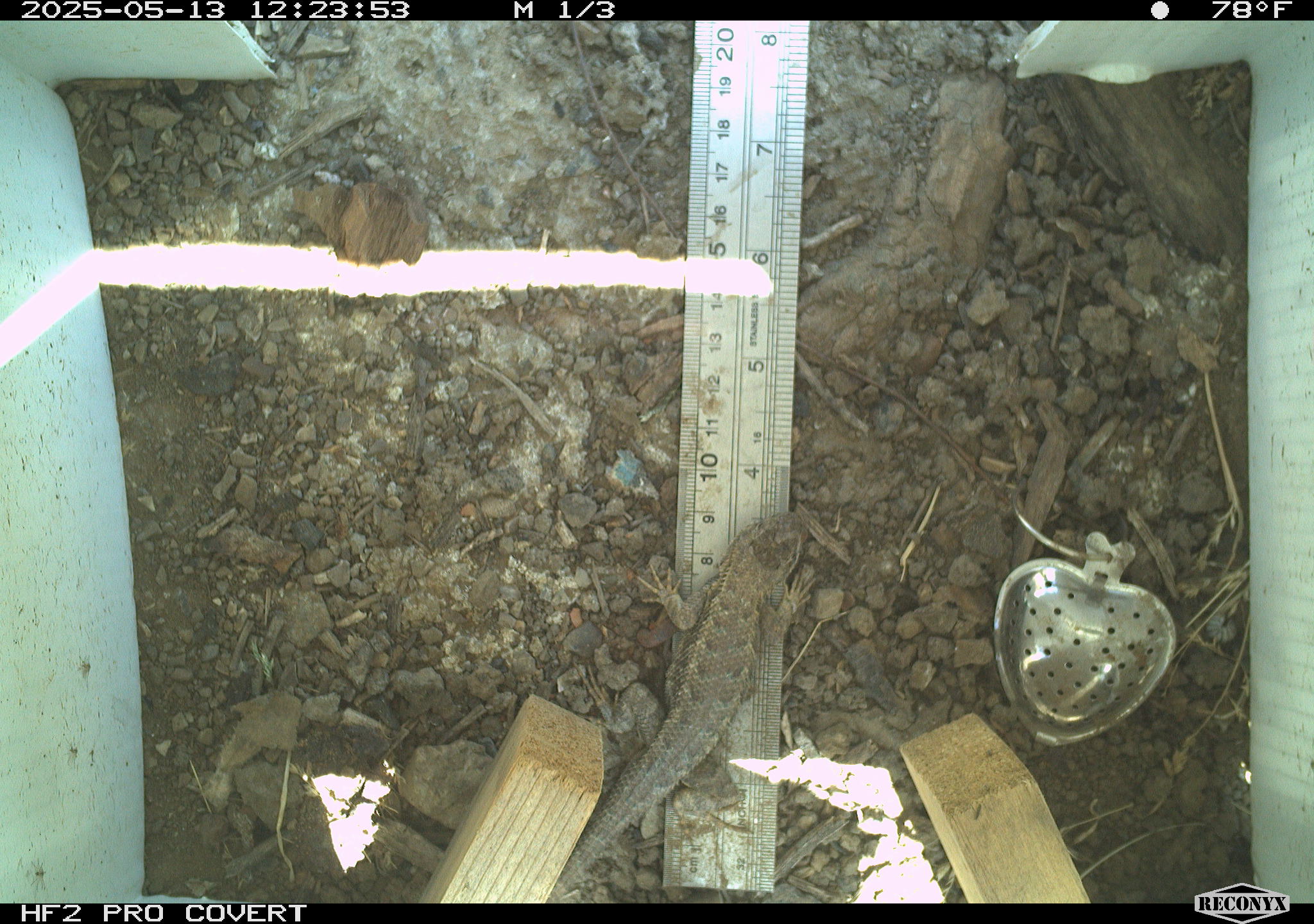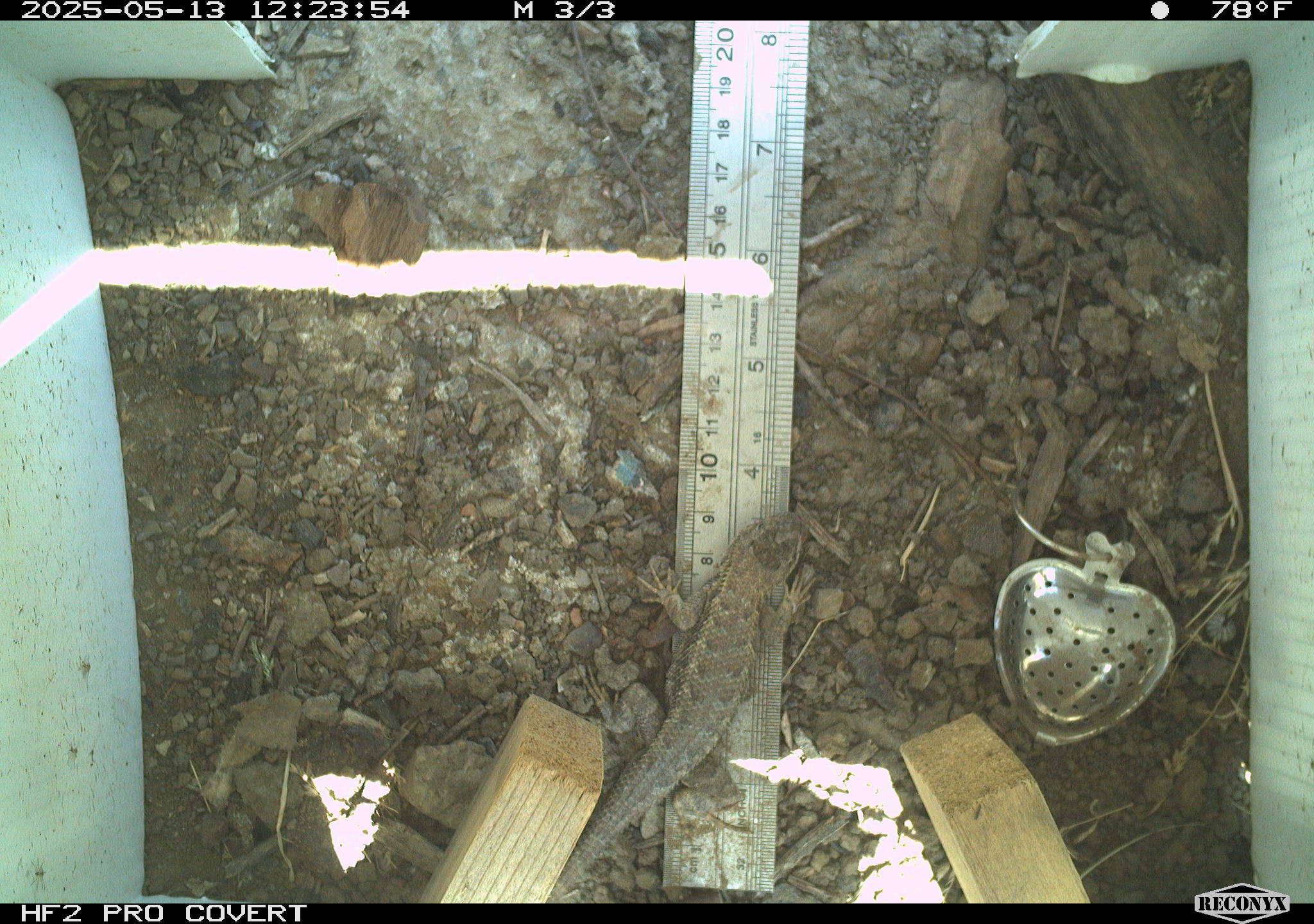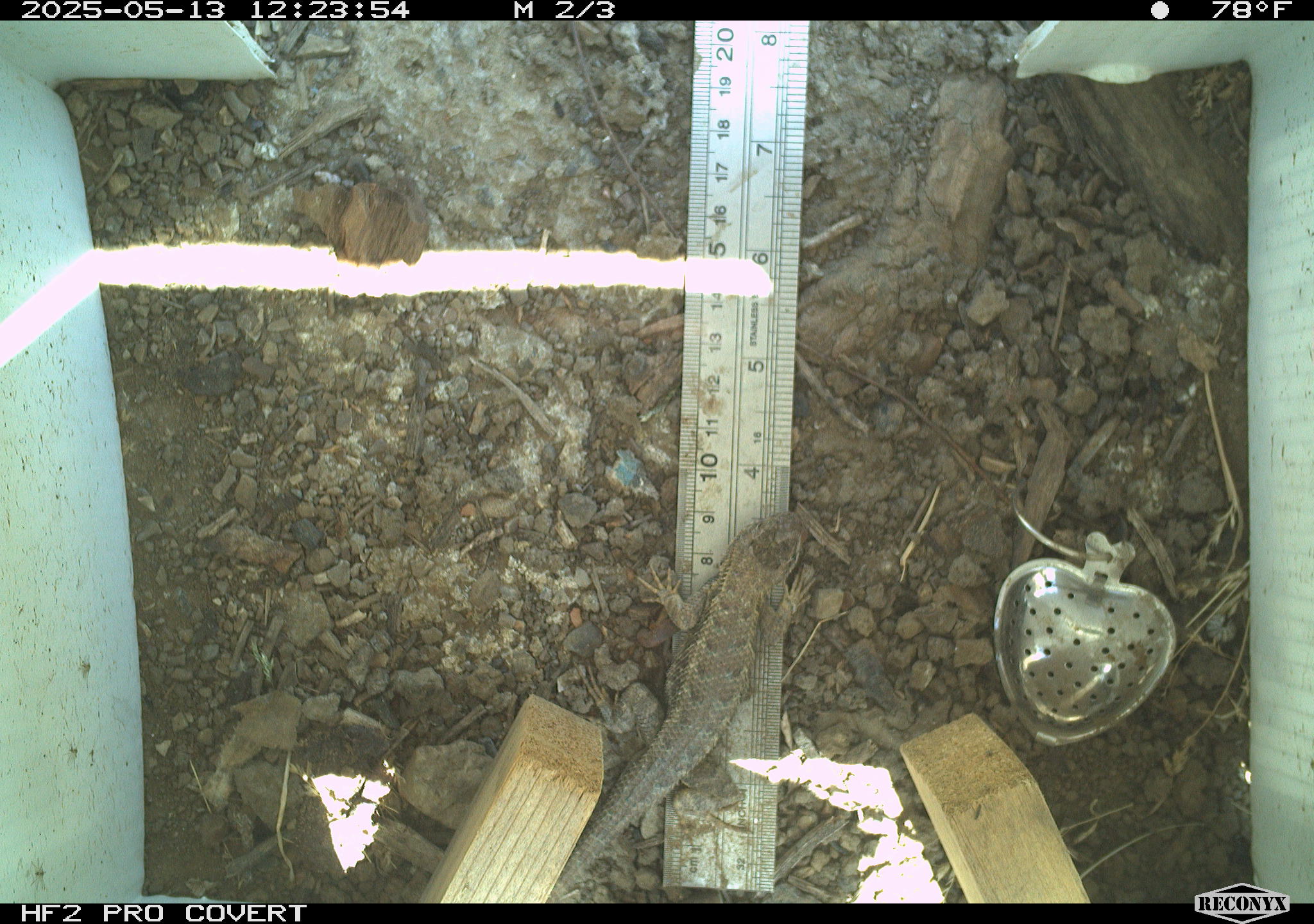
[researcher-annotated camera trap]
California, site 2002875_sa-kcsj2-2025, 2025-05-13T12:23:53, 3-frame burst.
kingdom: Animalia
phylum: Chordata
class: Reptilia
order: Squamata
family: Phrynosomatidae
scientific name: Phrynosomatidae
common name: north american spiny lizards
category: sceloporus/uta species